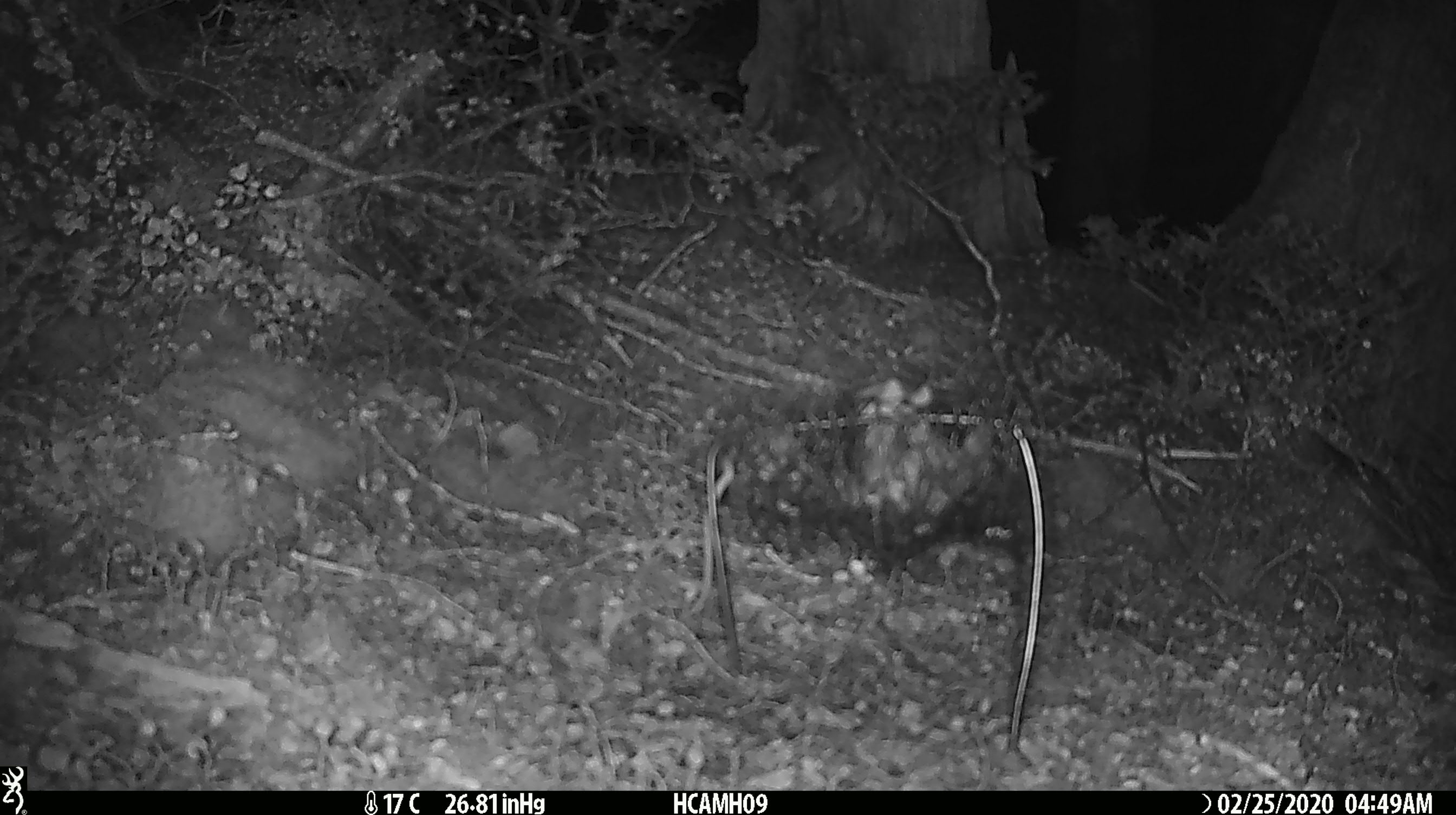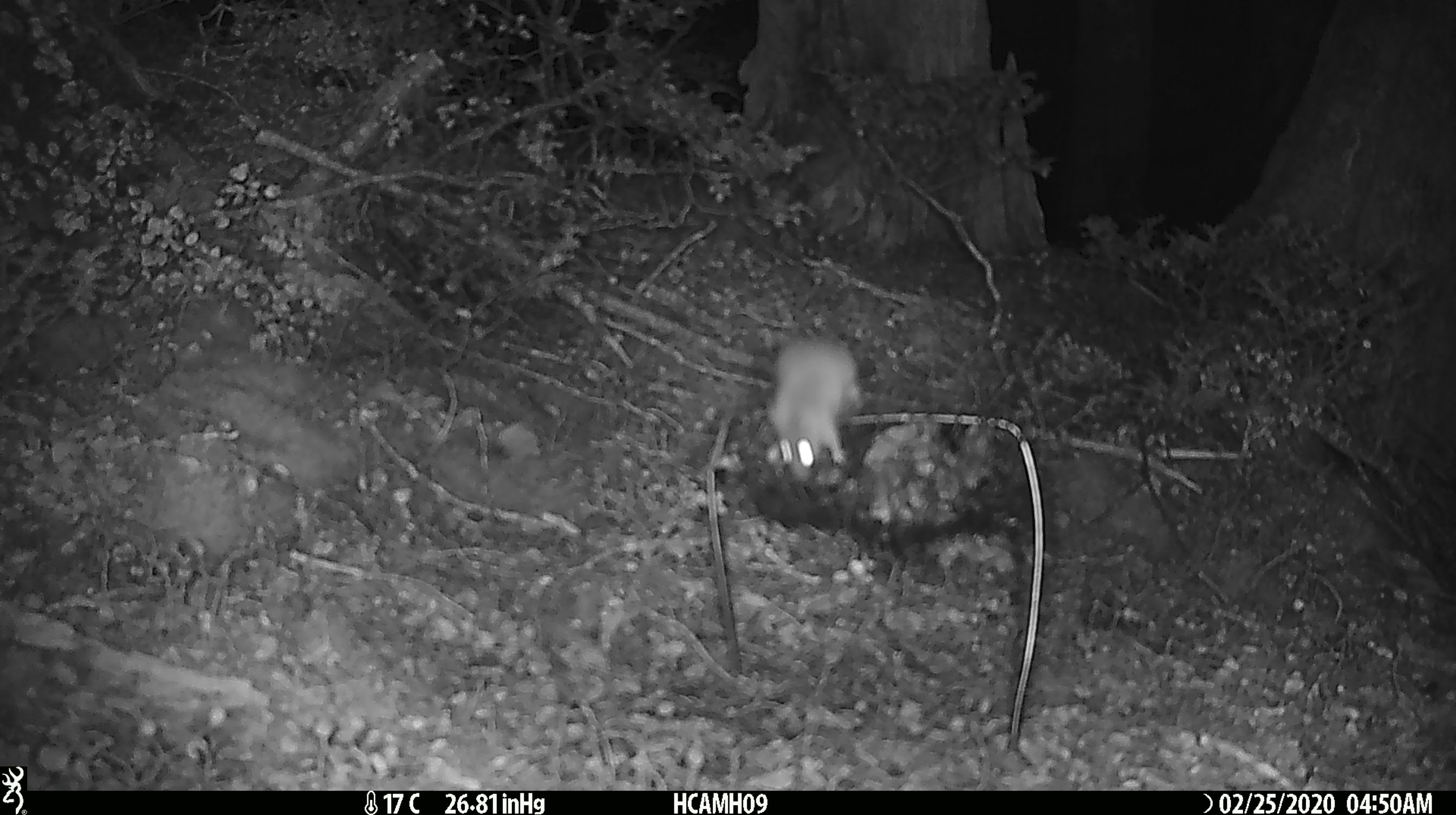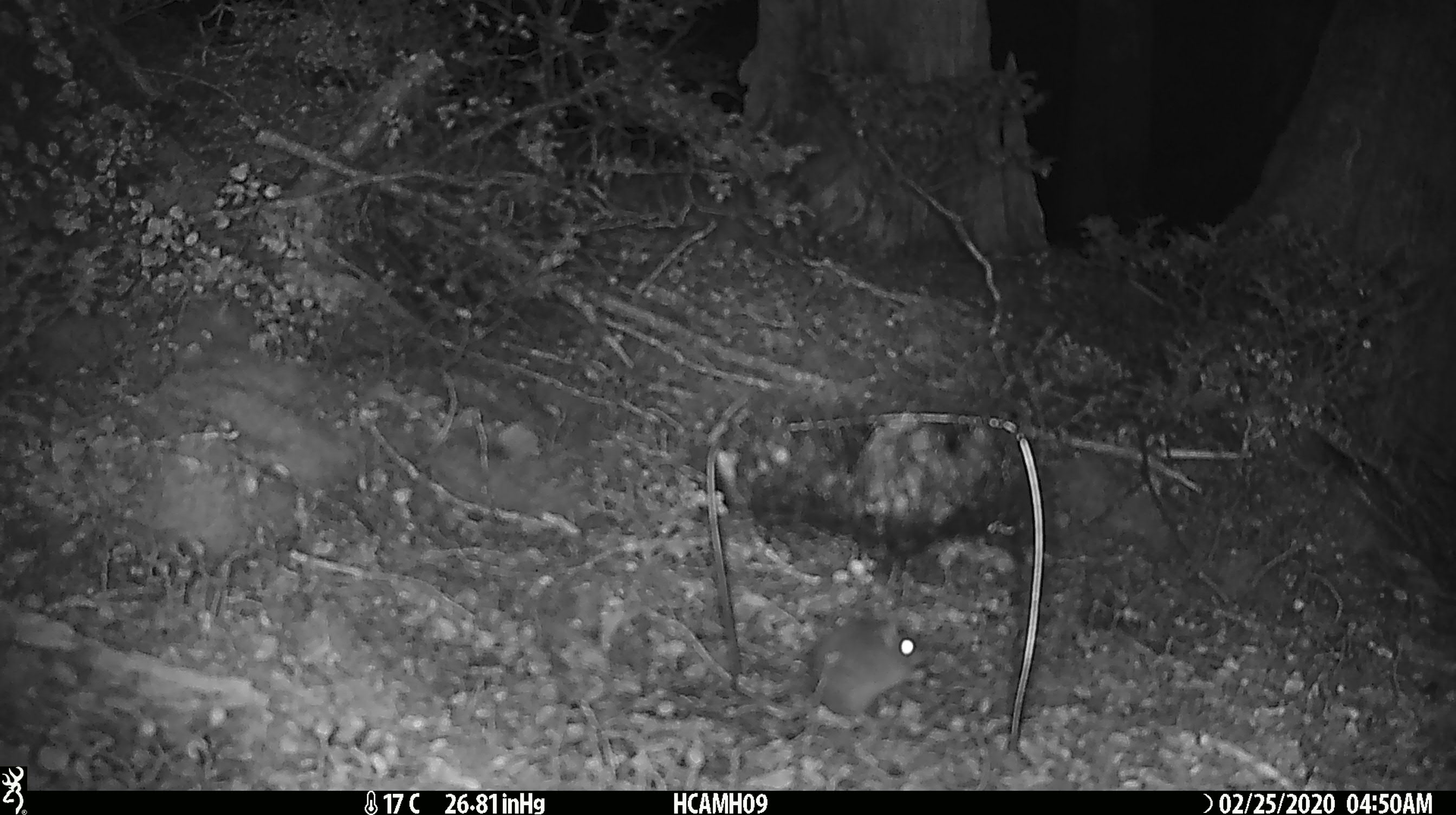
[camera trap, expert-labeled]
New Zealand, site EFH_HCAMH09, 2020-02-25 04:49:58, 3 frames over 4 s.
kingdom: Animalia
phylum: Chordata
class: Mammalia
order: Rodentia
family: Muridae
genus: Mus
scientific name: Mus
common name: mouse